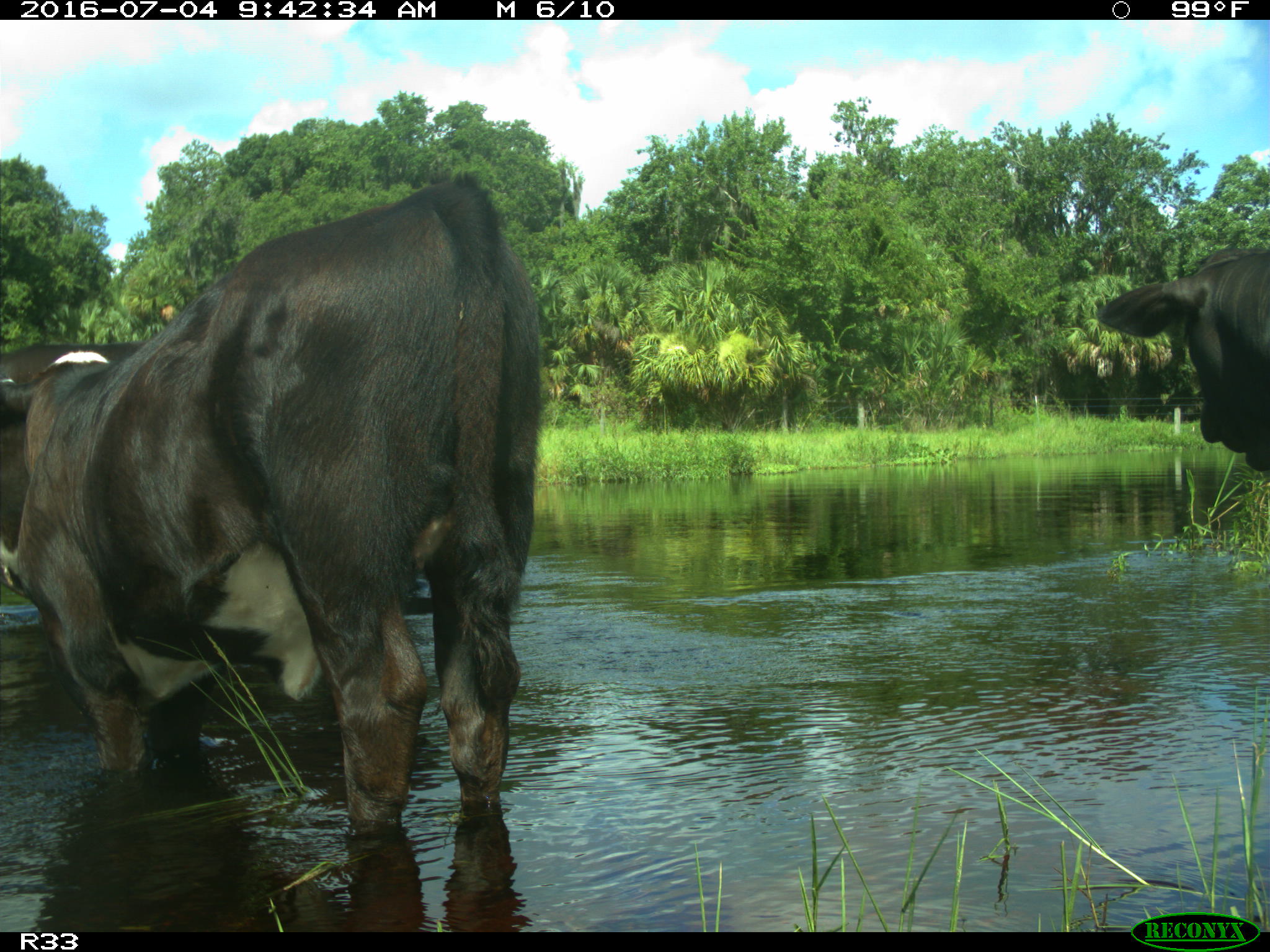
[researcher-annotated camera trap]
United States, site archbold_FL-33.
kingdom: Animalia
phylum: Chordata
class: Mammalia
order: Artiodactyla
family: Bovidae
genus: Bos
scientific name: Bos taurus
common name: domestic cow